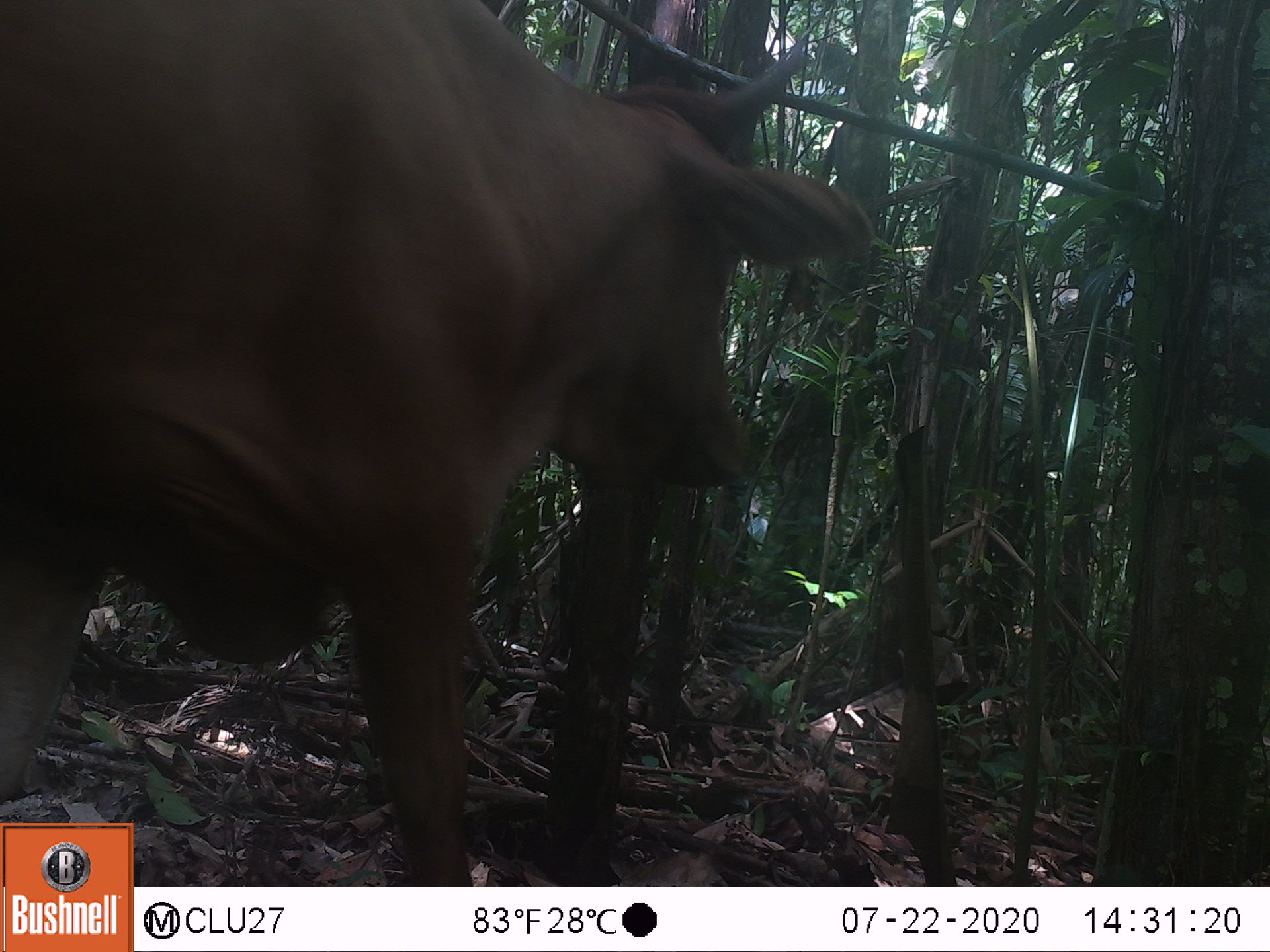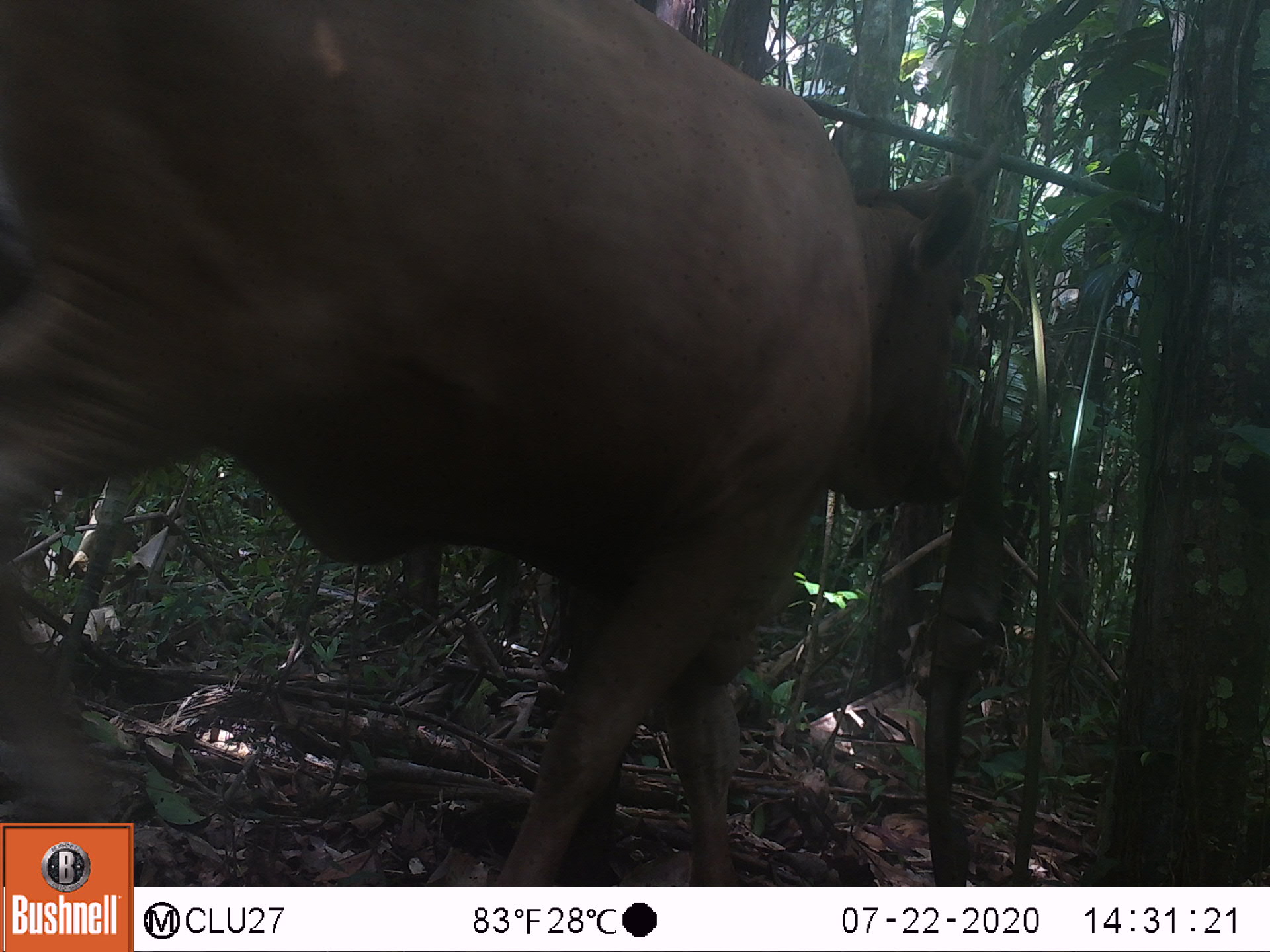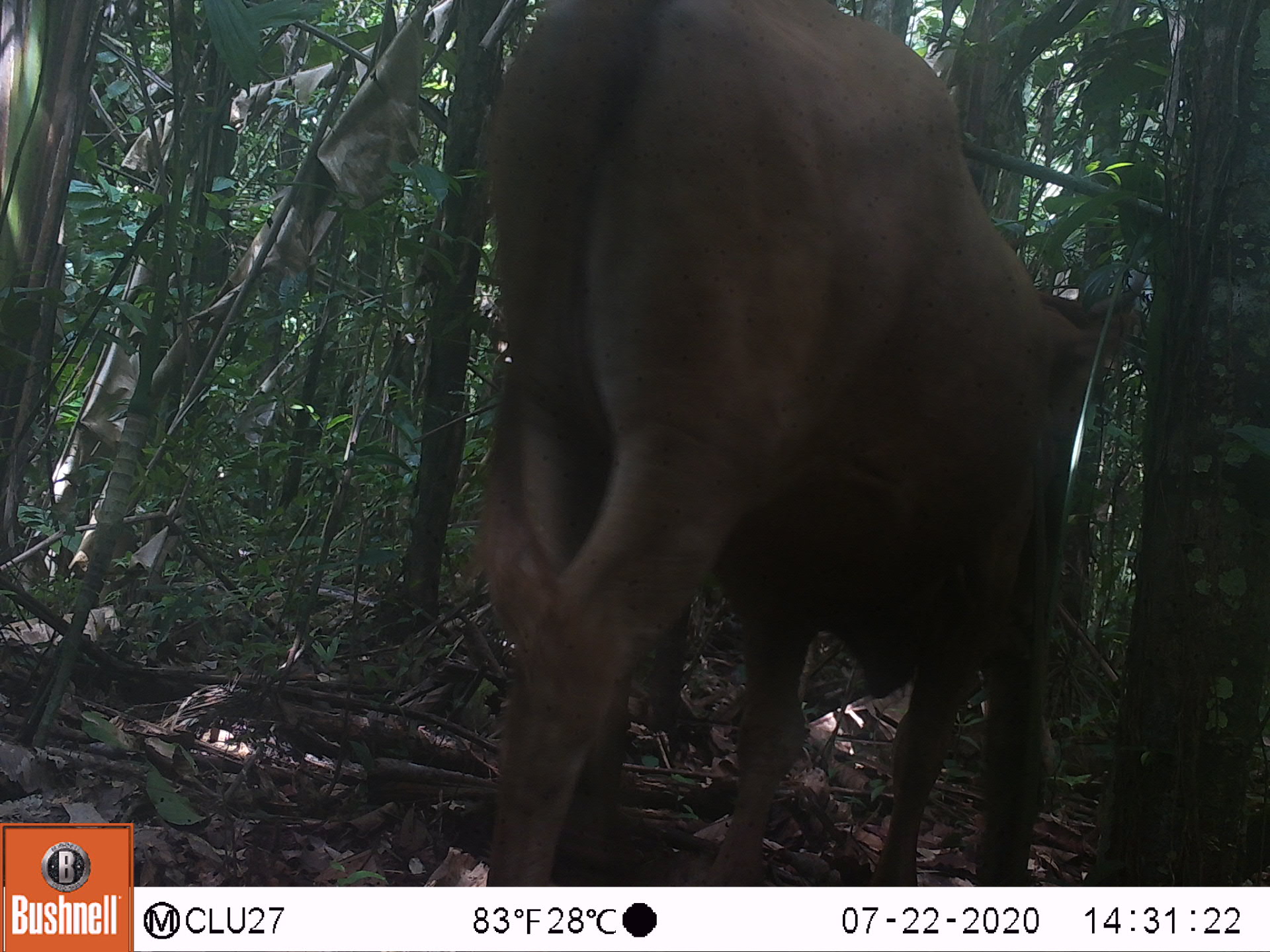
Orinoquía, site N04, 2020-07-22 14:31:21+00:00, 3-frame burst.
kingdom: Animalia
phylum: Chordata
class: Mammalia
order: Artiodactyla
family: Bovidae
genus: Bos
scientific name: Bos taurus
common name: cow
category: cattle